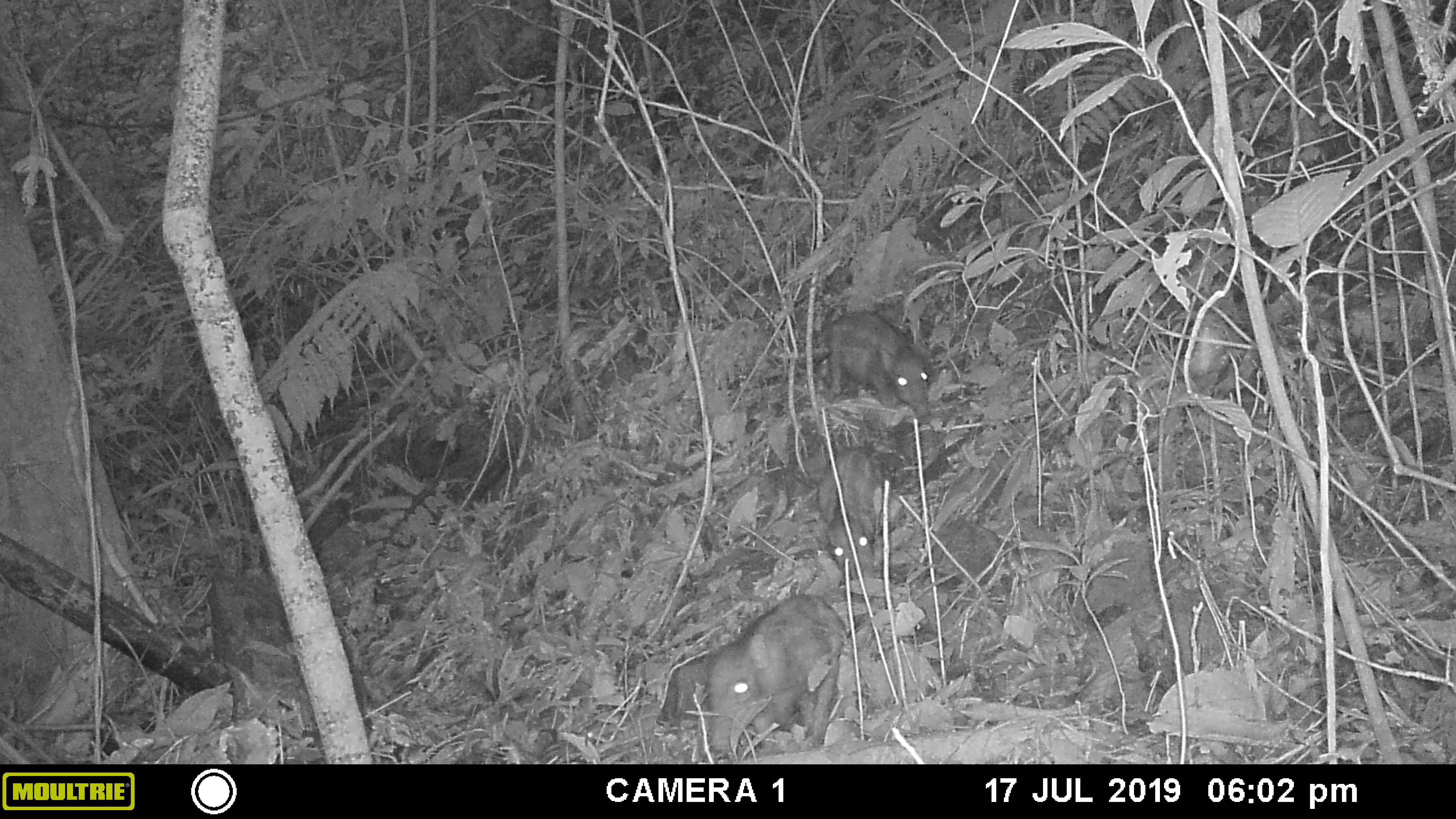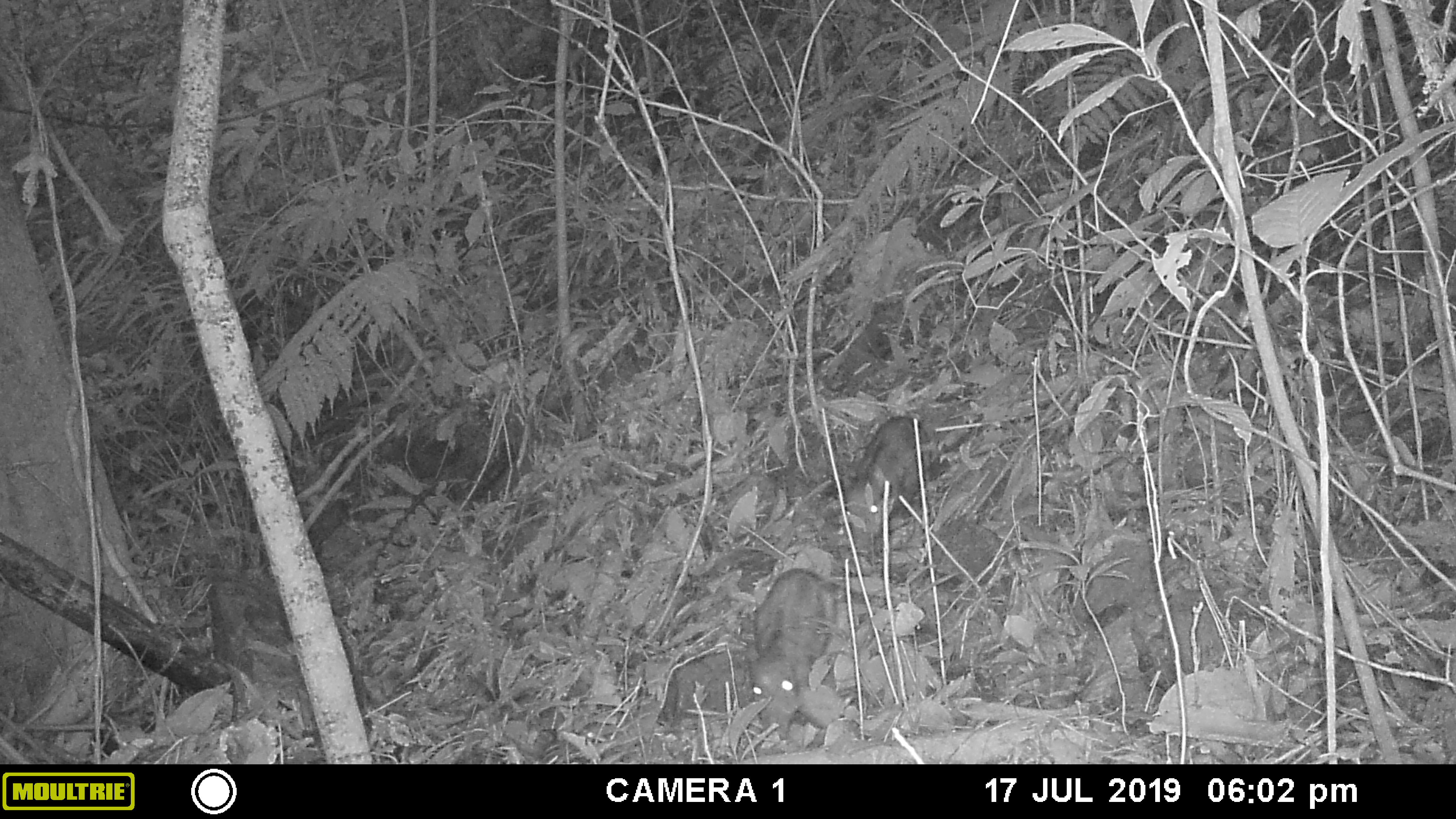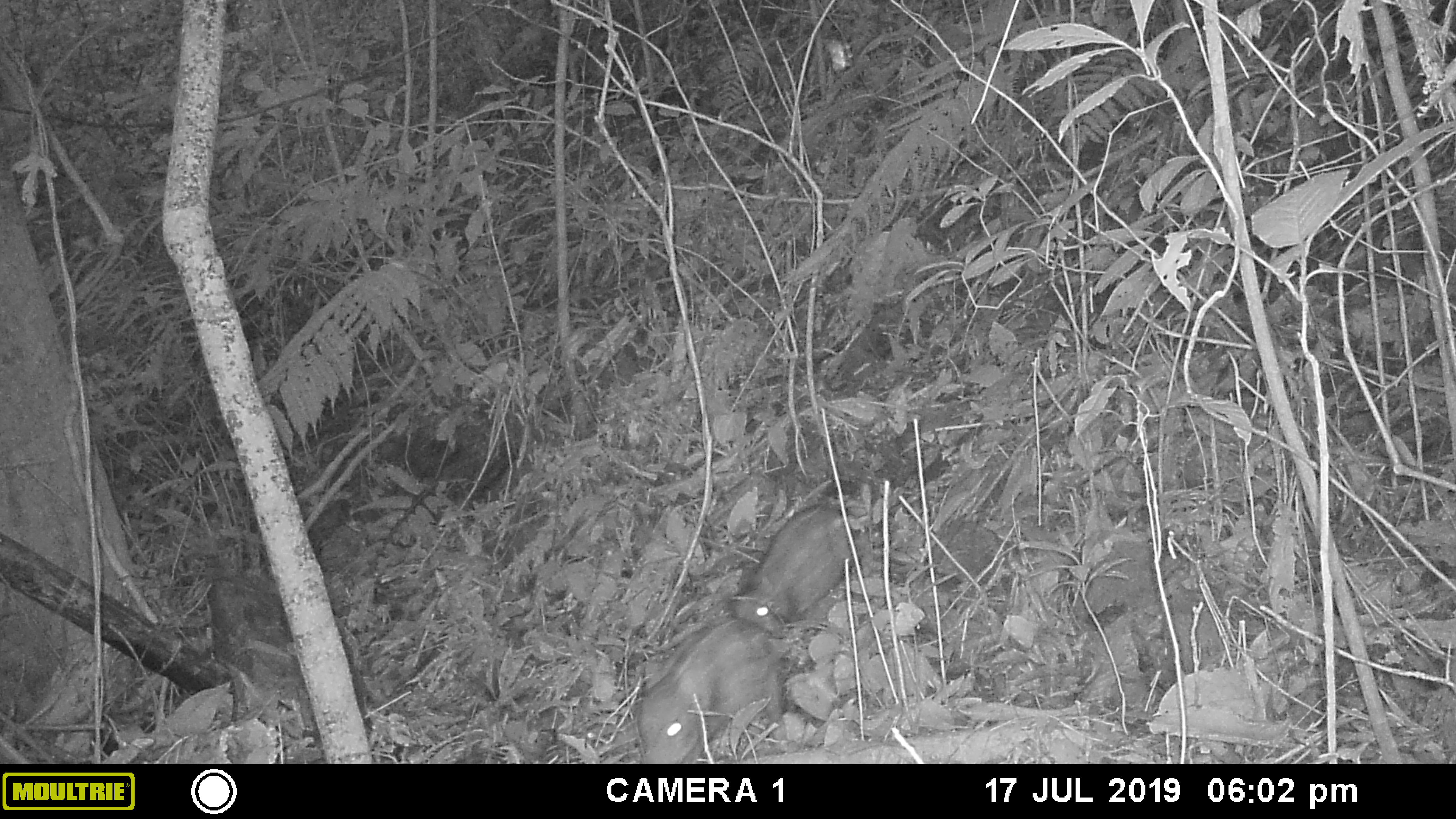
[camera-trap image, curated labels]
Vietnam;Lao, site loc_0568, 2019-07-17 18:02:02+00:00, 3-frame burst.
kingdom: Animalia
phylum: Chordata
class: Mammalia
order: Artiodactyla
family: Suidae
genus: Sus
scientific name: Sus scrofa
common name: eurasian wild pig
Eurasian wild pig (Sus scrofa). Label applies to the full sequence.